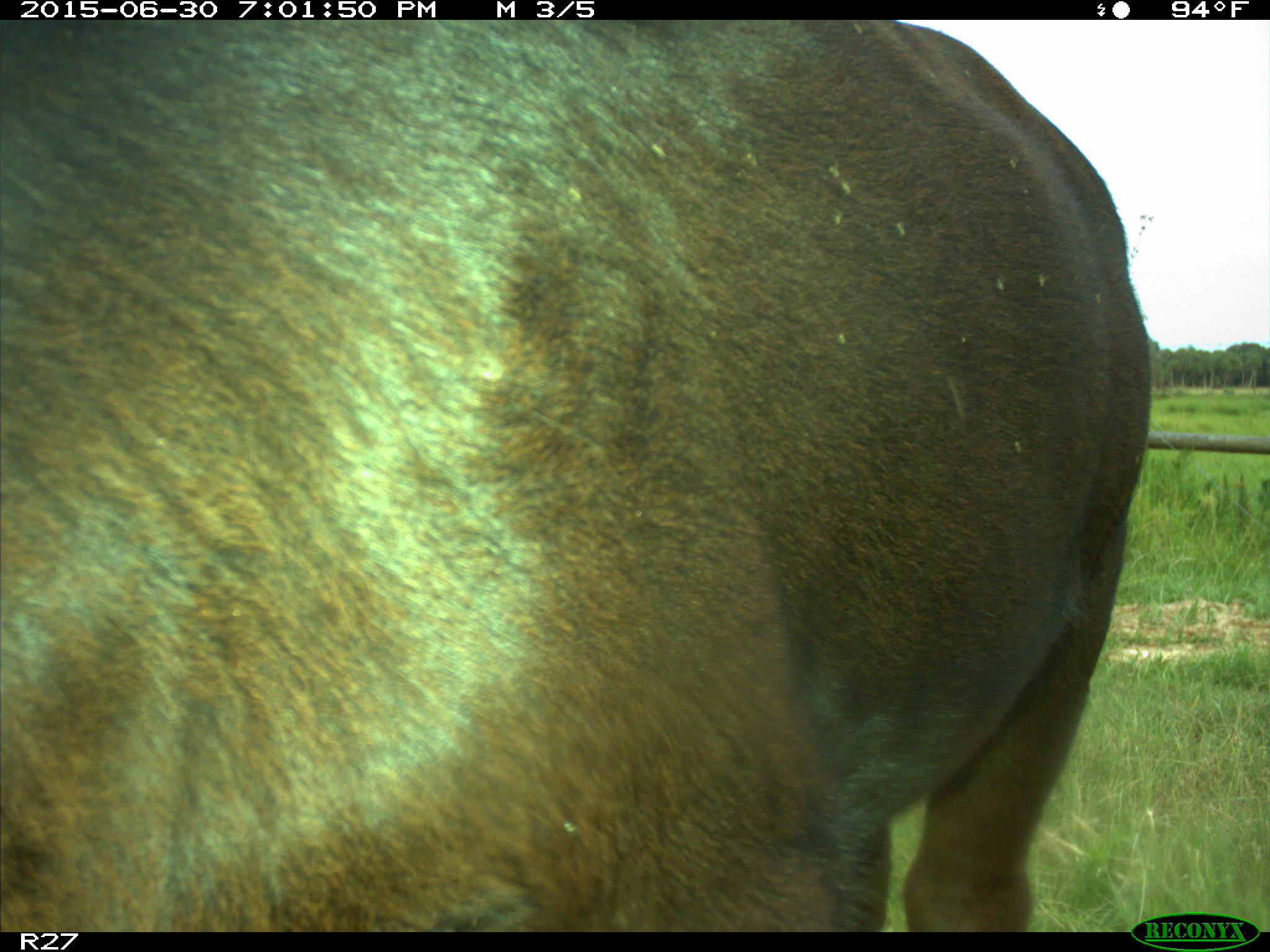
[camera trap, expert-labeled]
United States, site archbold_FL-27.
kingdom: Animalia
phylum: Chordata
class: Mammalia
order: Artiodactyla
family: Bovidae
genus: Bos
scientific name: Bos taurus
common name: domestic cow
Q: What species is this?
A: Bos taurus (domestic cow).